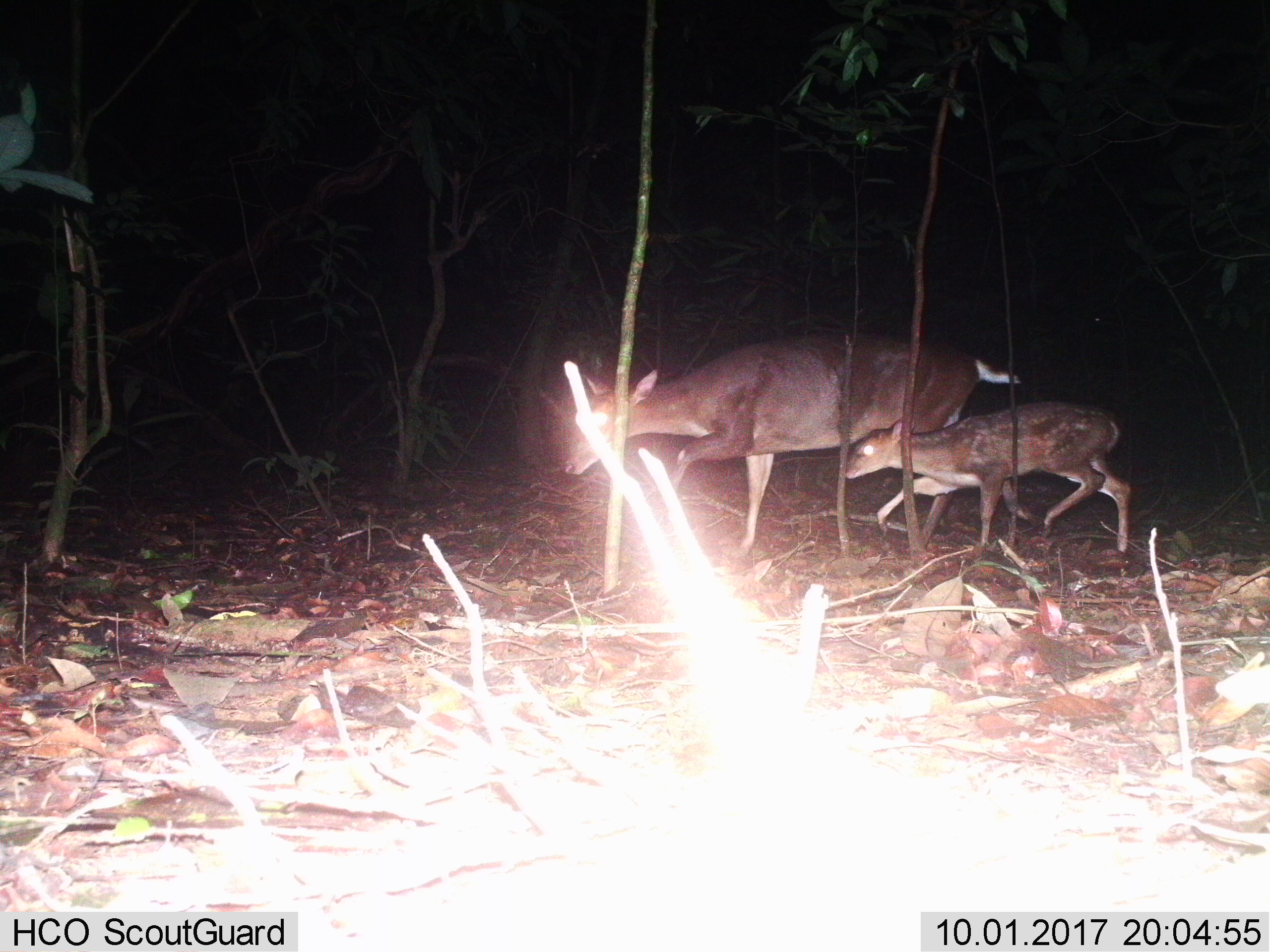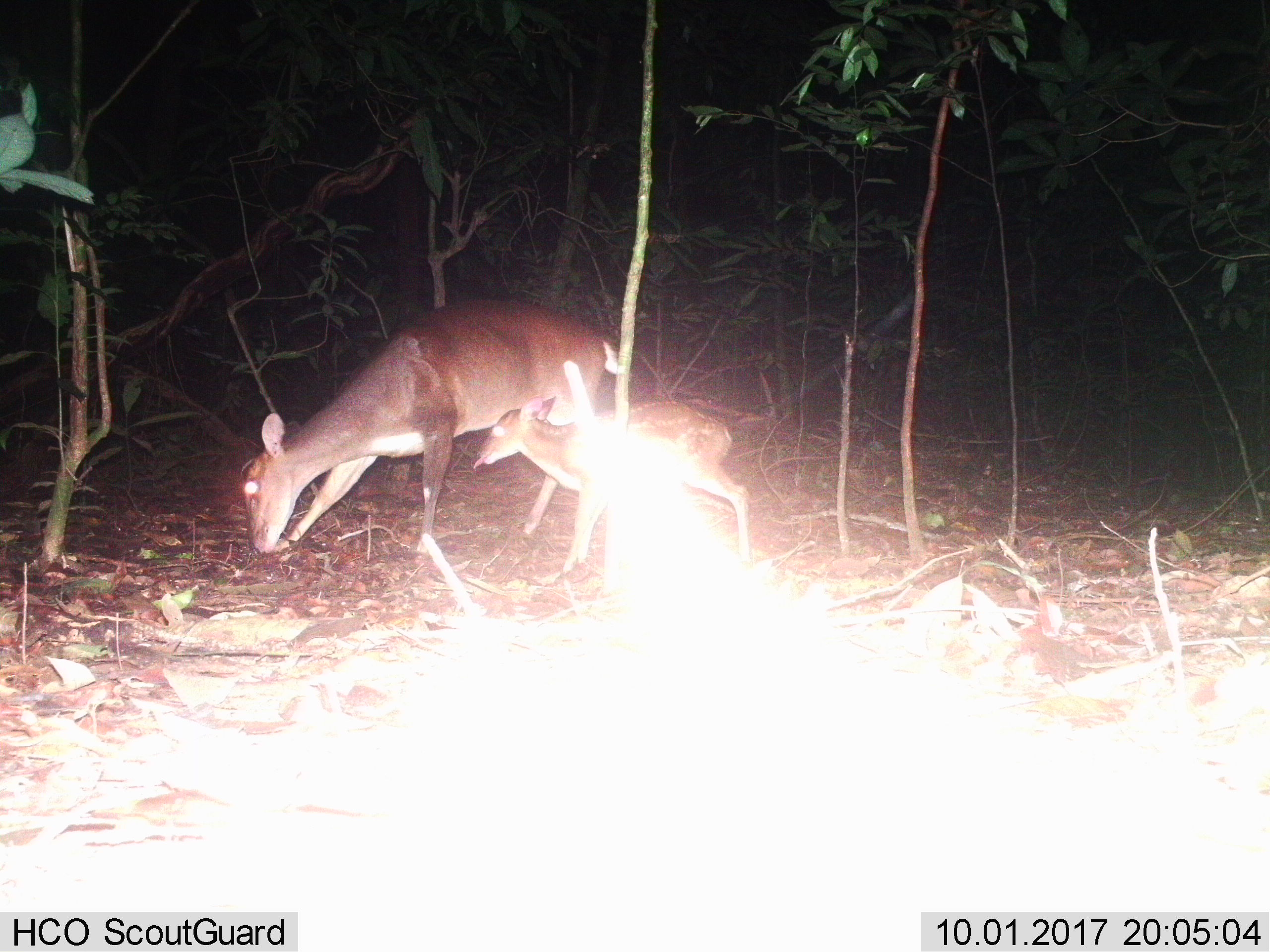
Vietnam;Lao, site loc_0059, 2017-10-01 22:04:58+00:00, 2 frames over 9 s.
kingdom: Animalia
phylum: Chordata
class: Mammalia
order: Artiodactyla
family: Cervidae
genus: Muntiacus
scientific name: Muntiacus vuquangensis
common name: large-antlered muntjac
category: large antlered muntjac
Large antlered muntjac (large-antlered muntjac) (Muntiacus vuquangensis). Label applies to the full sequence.